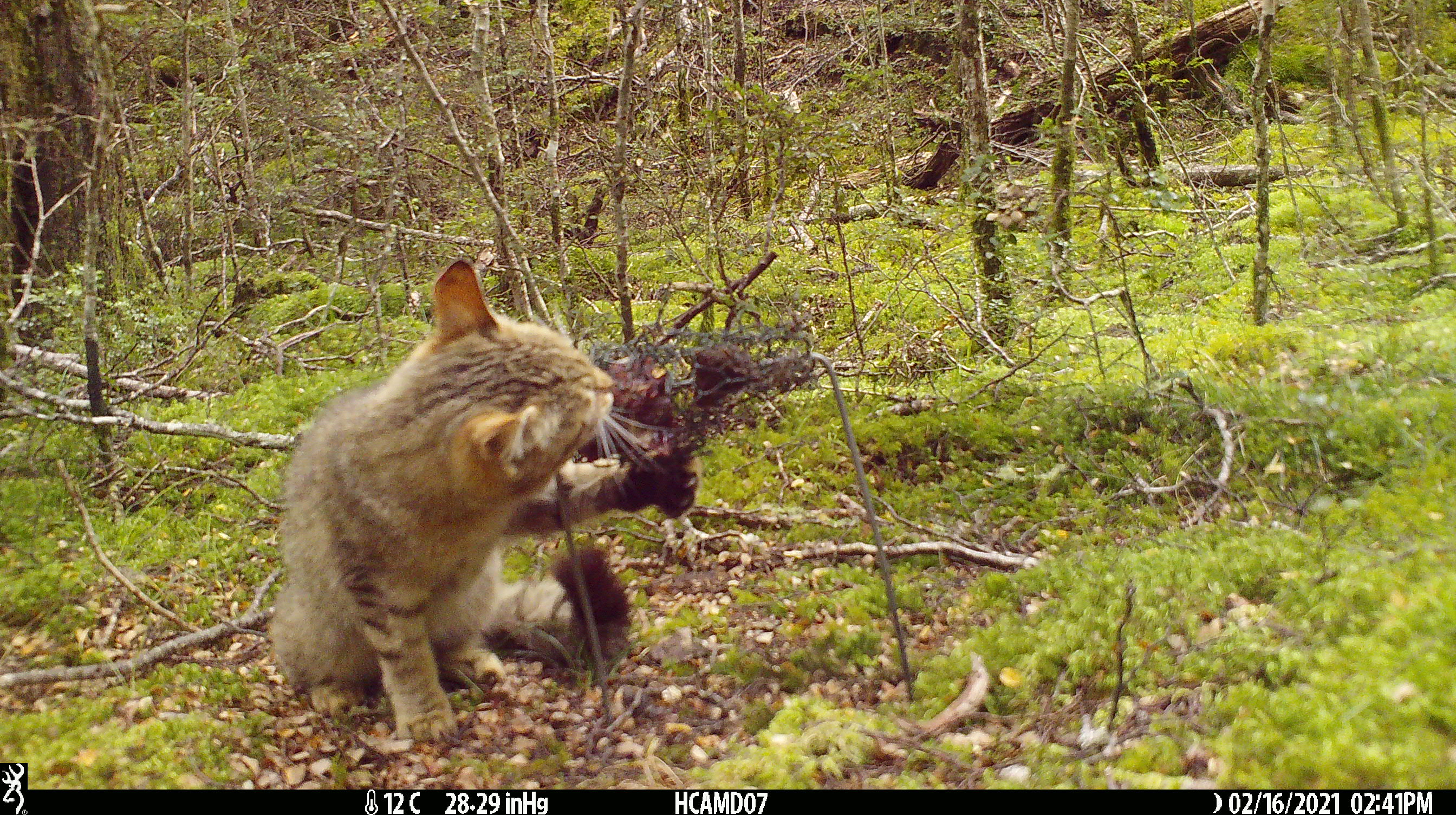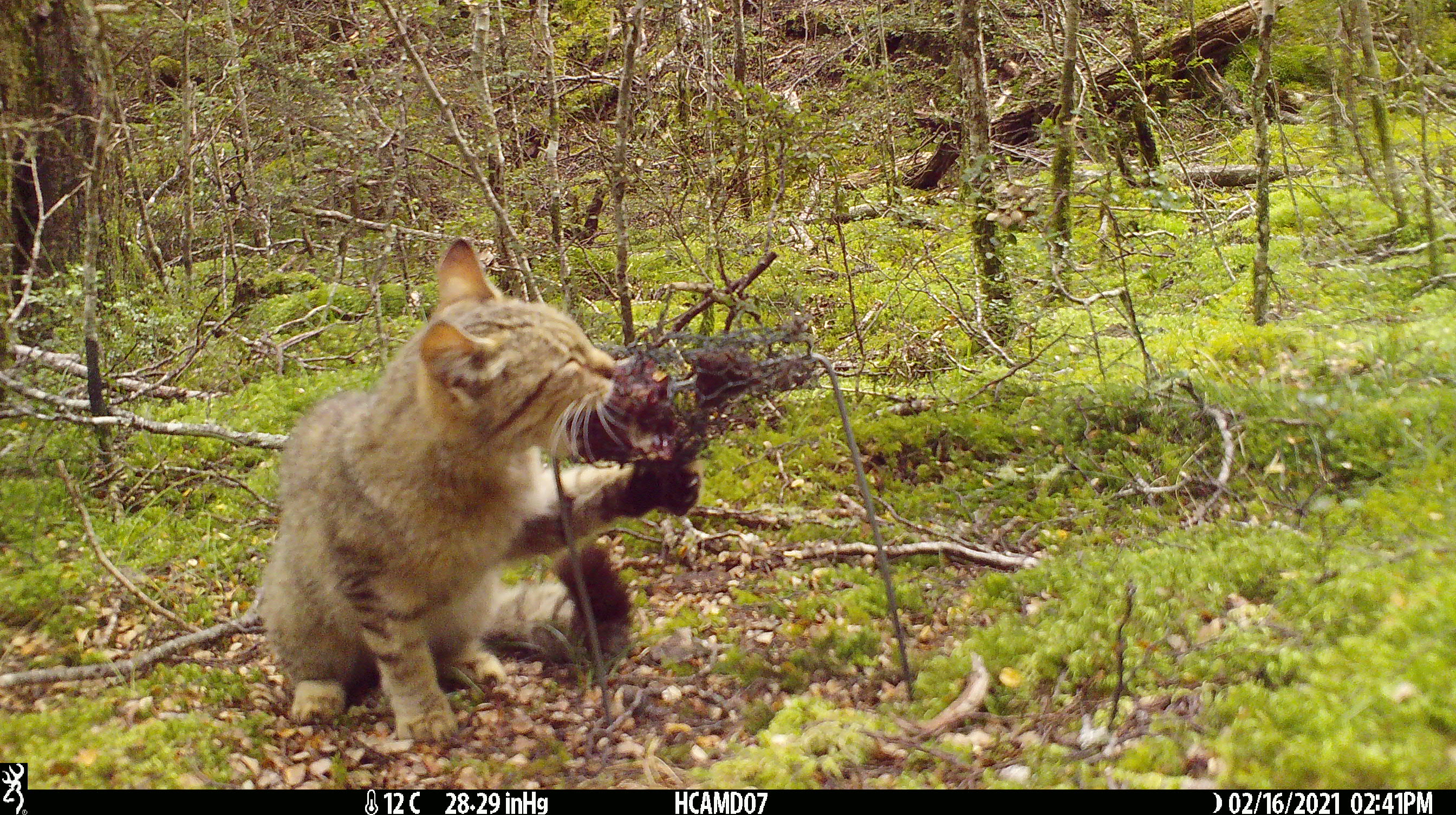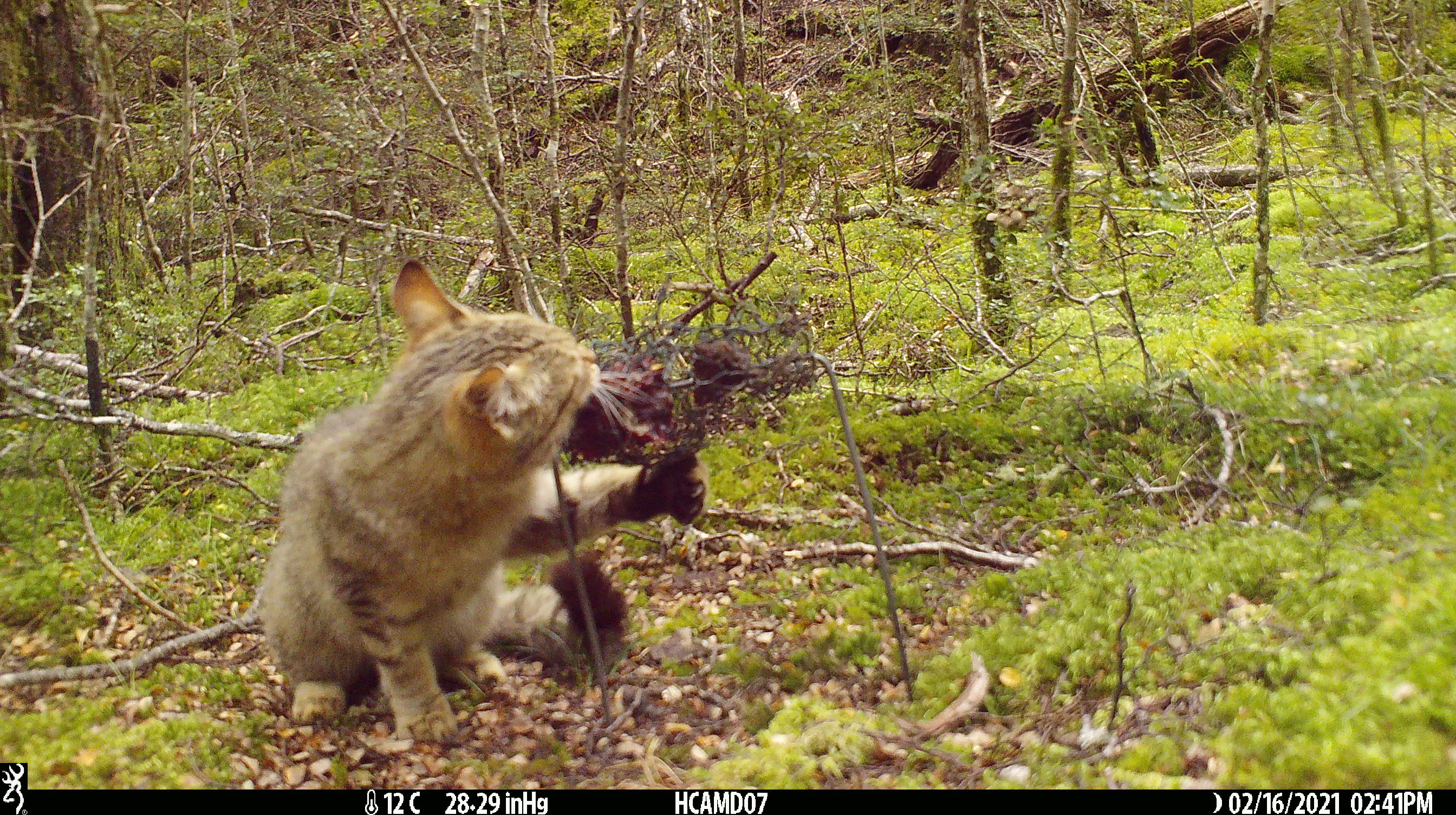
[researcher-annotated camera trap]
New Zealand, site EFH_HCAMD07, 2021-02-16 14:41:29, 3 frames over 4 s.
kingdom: Animalia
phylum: Chordata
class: Mammalia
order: Carnivora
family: Felidae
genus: Felis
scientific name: Felis catus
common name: domestic cat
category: cat